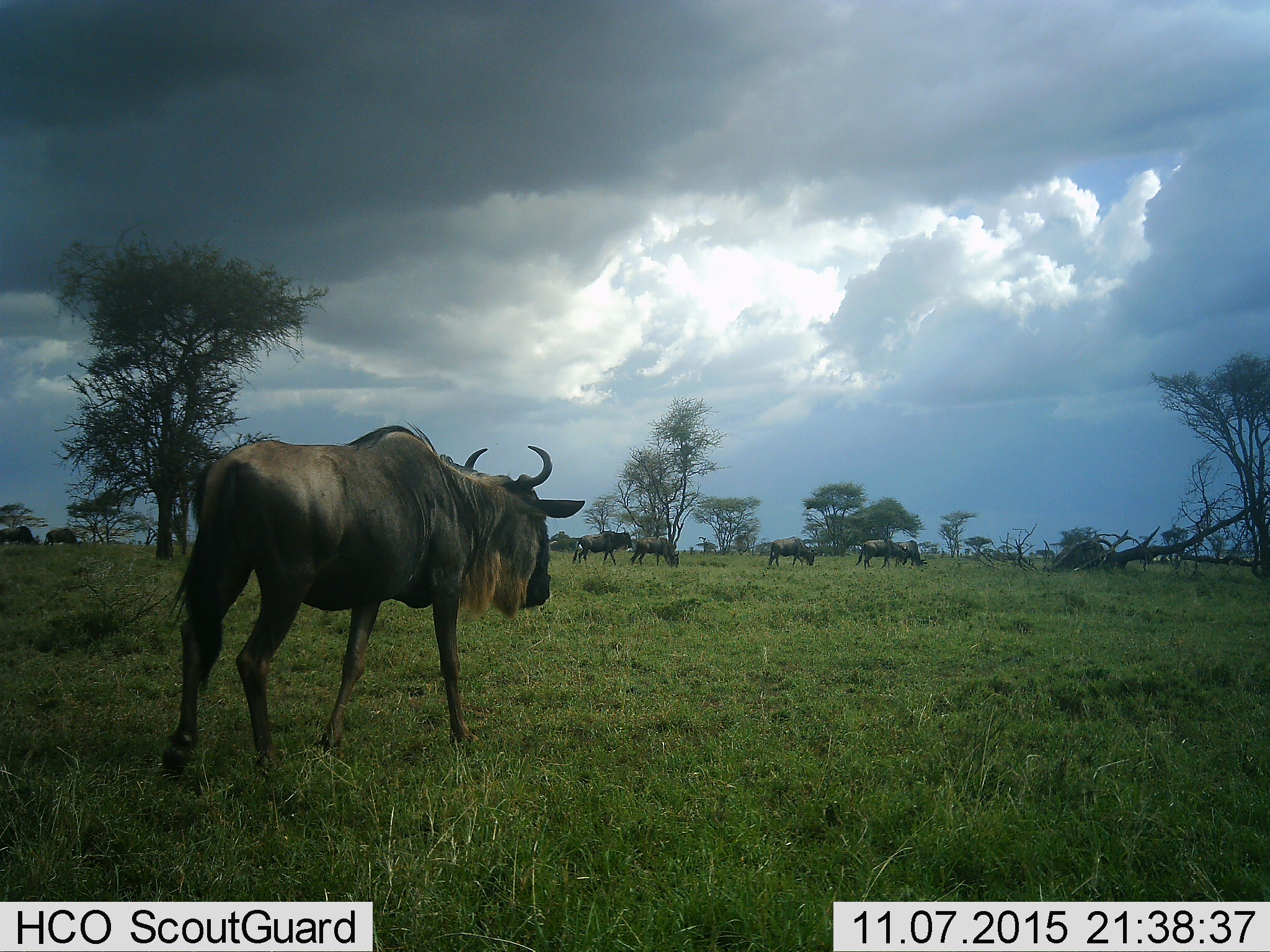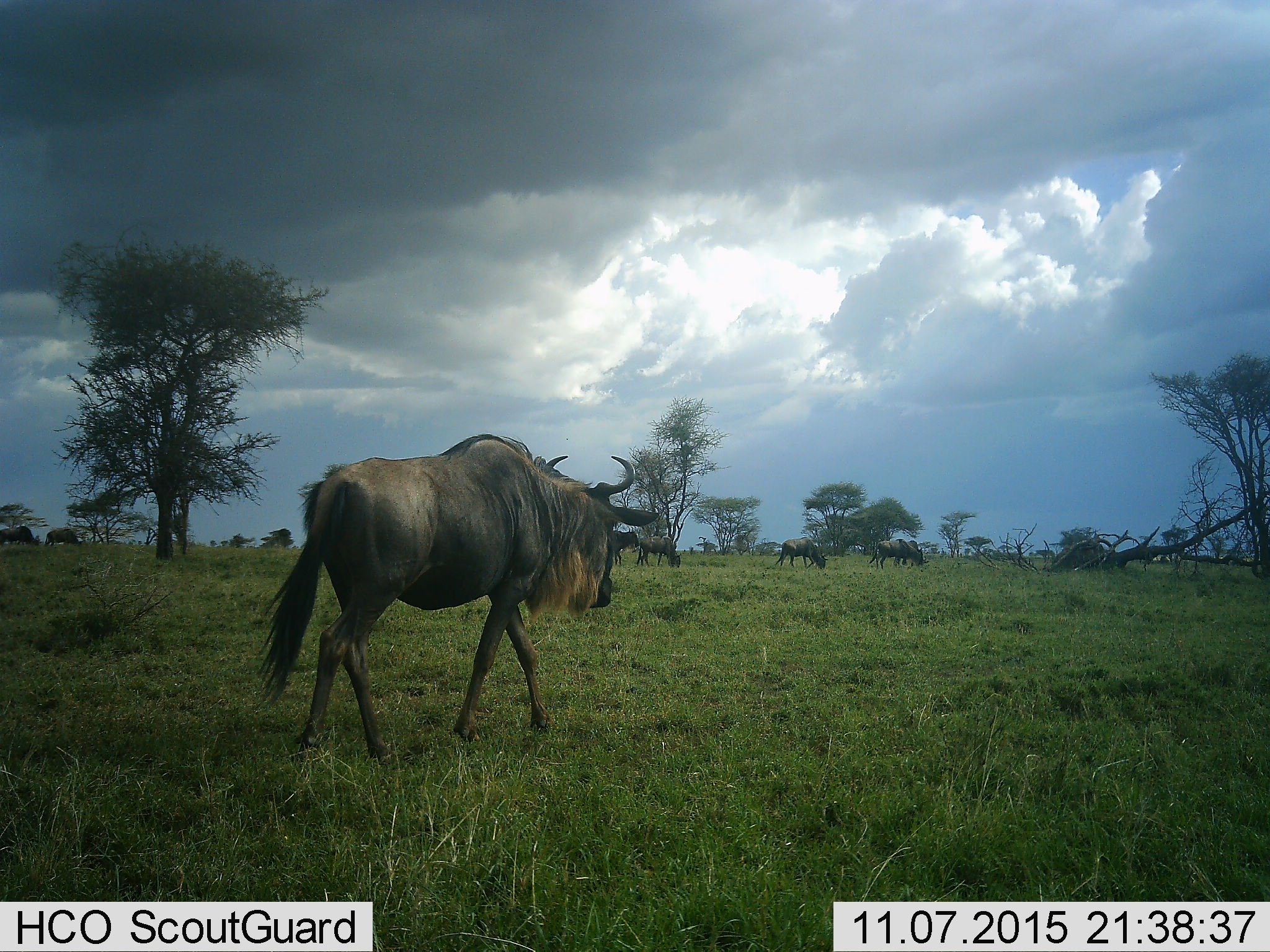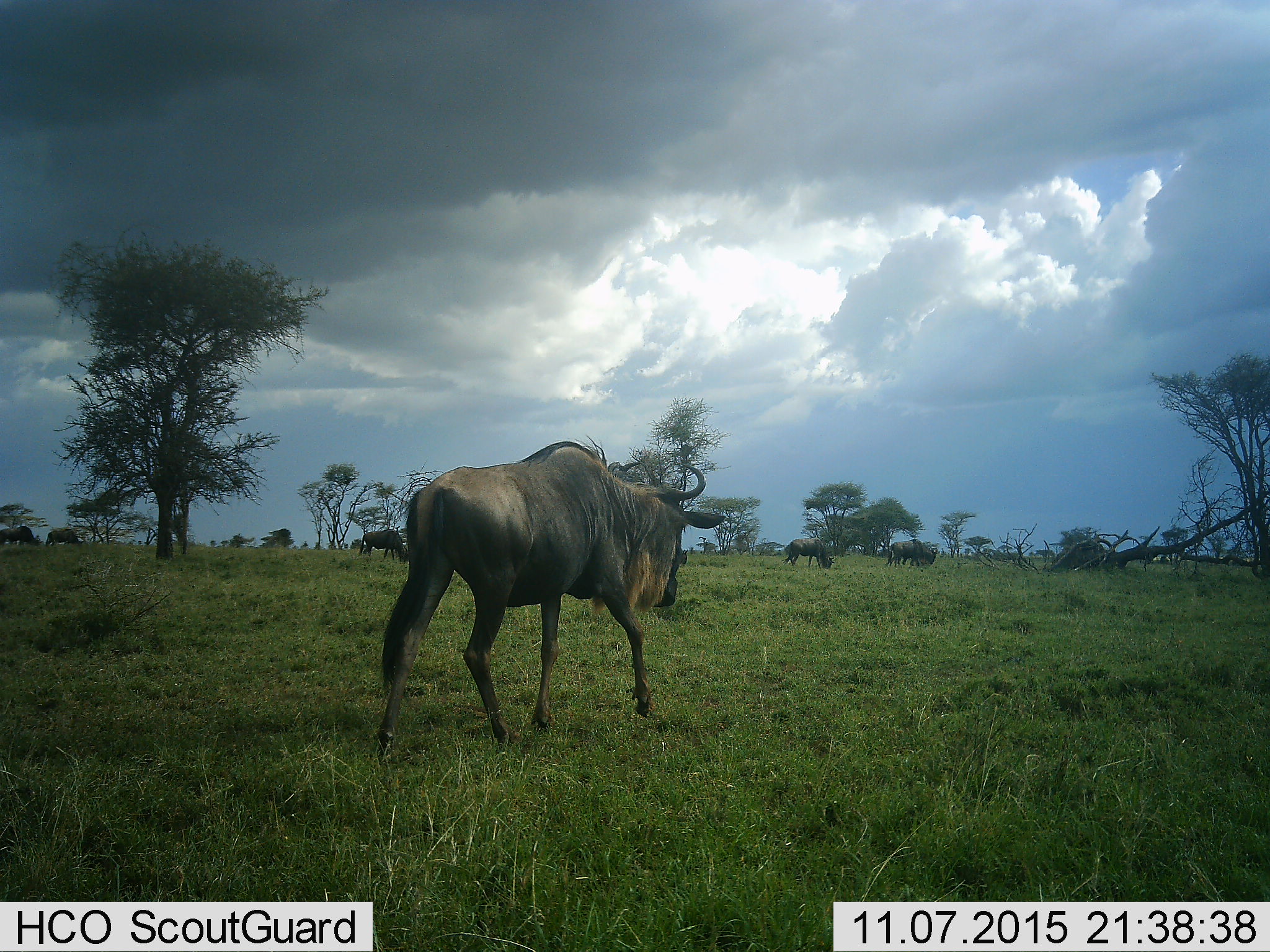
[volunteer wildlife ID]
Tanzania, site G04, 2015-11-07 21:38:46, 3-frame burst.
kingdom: Animalia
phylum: Chordata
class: Mammalia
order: Artiodactyla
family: Bovidae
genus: Connochaetes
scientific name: Connochaetes taurinus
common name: blue wildebeest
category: wildebeest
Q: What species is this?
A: Wildebeest (blue wildebeest) (Connochaetes taurinus).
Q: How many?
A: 8.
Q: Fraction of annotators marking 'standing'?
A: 20%.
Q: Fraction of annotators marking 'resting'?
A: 0%.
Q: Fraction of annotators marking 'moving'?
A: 87%.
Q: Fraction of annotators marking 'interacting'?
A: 0%.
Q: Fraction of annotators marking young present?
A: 0%.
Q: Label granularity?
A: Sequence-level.